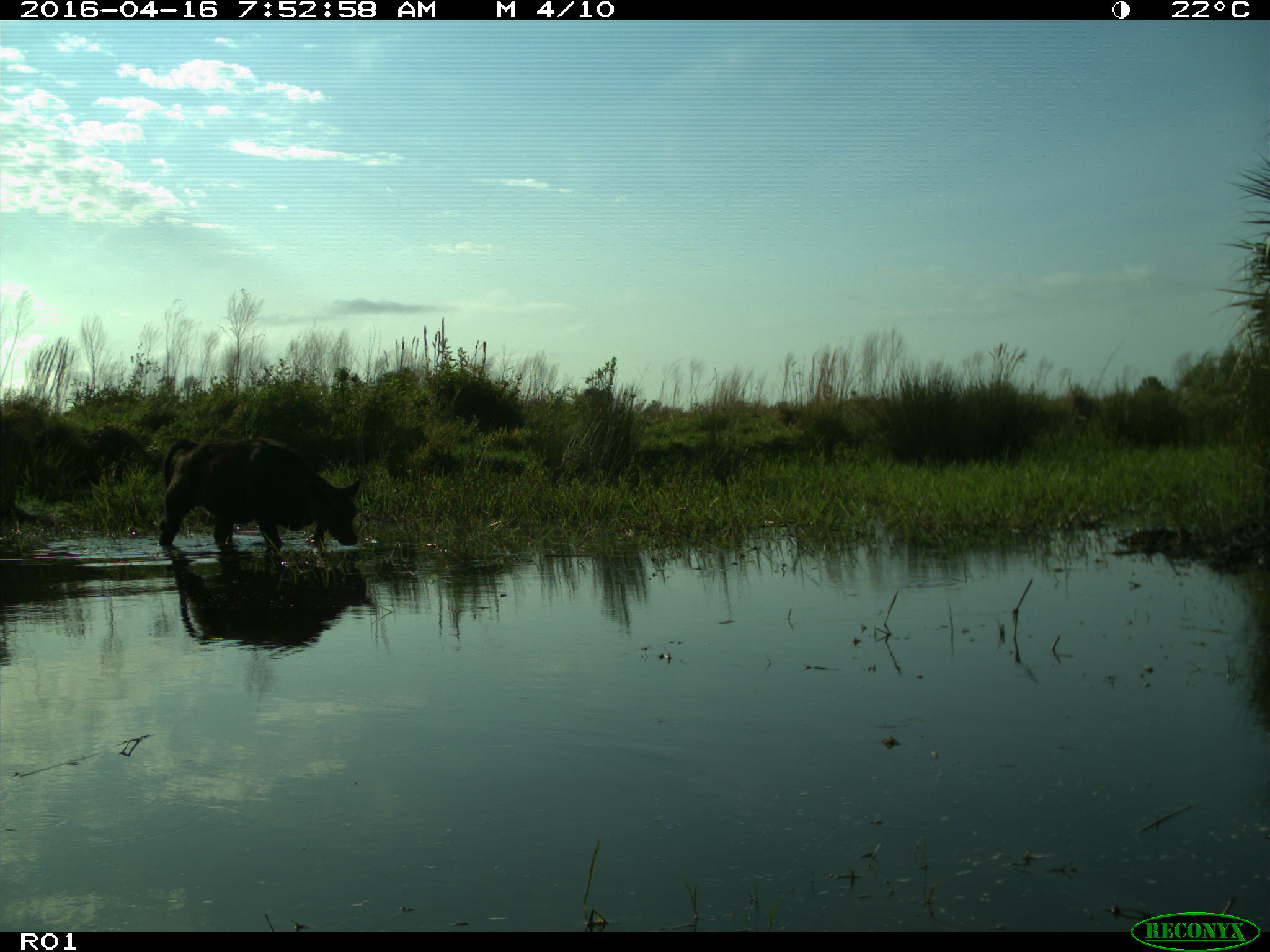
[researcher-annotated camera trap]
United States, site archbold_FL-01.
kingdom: Animalia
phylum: Chordata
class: Mammalia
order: Artiodactyla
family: Bovidae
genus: Bos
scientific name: Bos taurus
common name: domestic cow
Bos taurus (domestic cow).